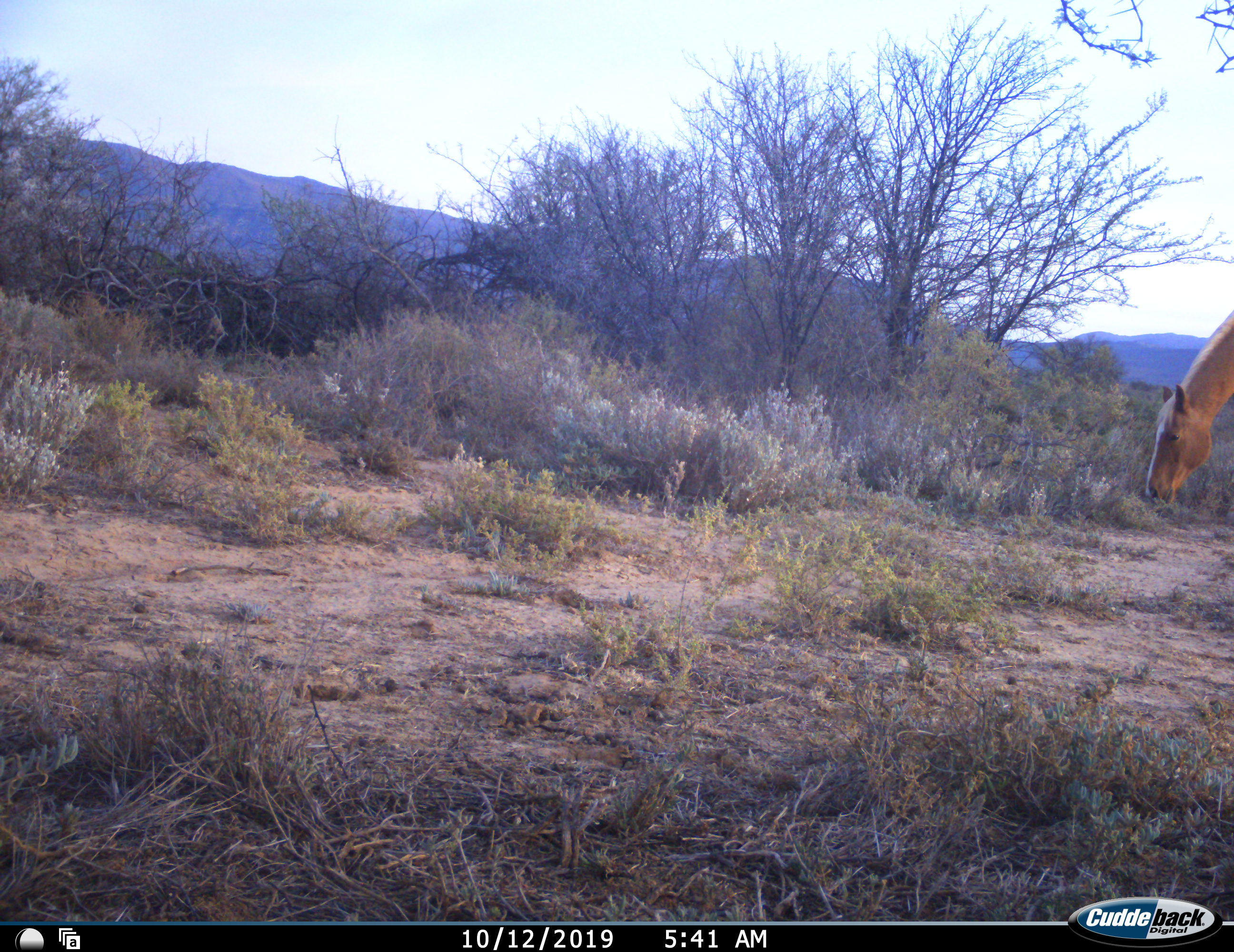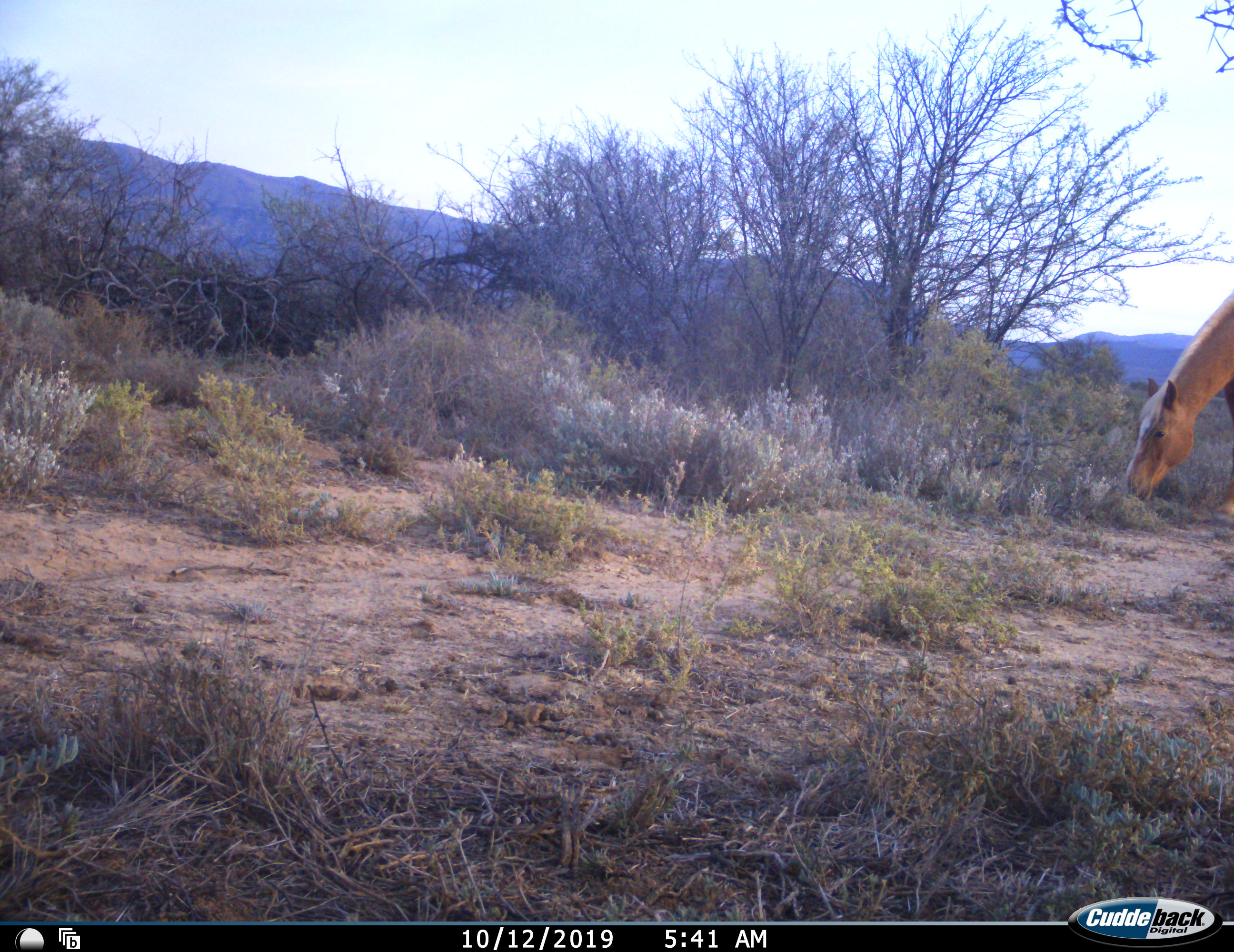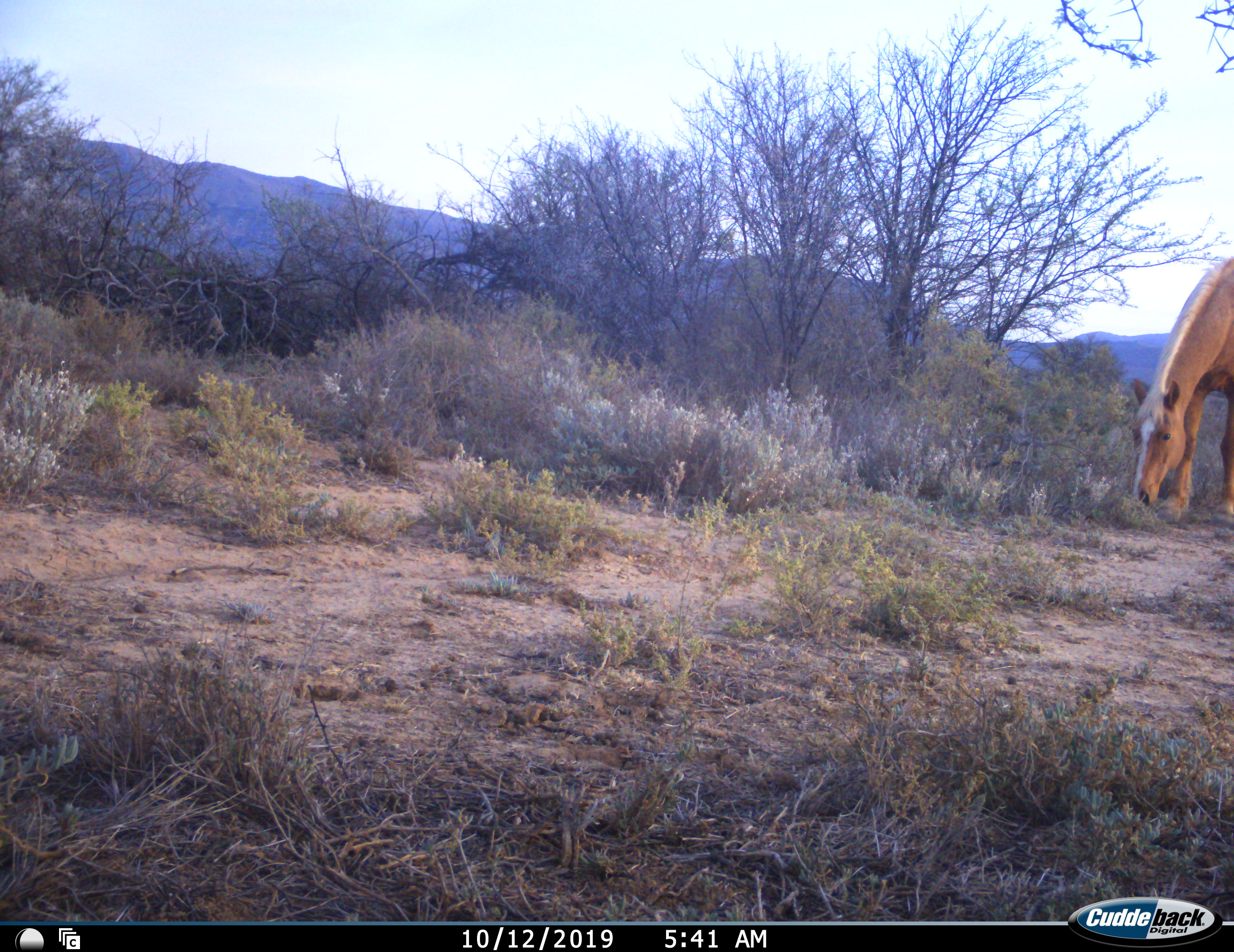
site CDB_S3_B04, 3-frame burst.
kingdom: Animalia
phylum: Chordata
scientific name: Vertebrata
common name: domestic animal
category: domesticanimal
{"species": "domesticanimal (domestic animal) (Vertebrata)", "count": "1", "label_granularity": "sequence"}